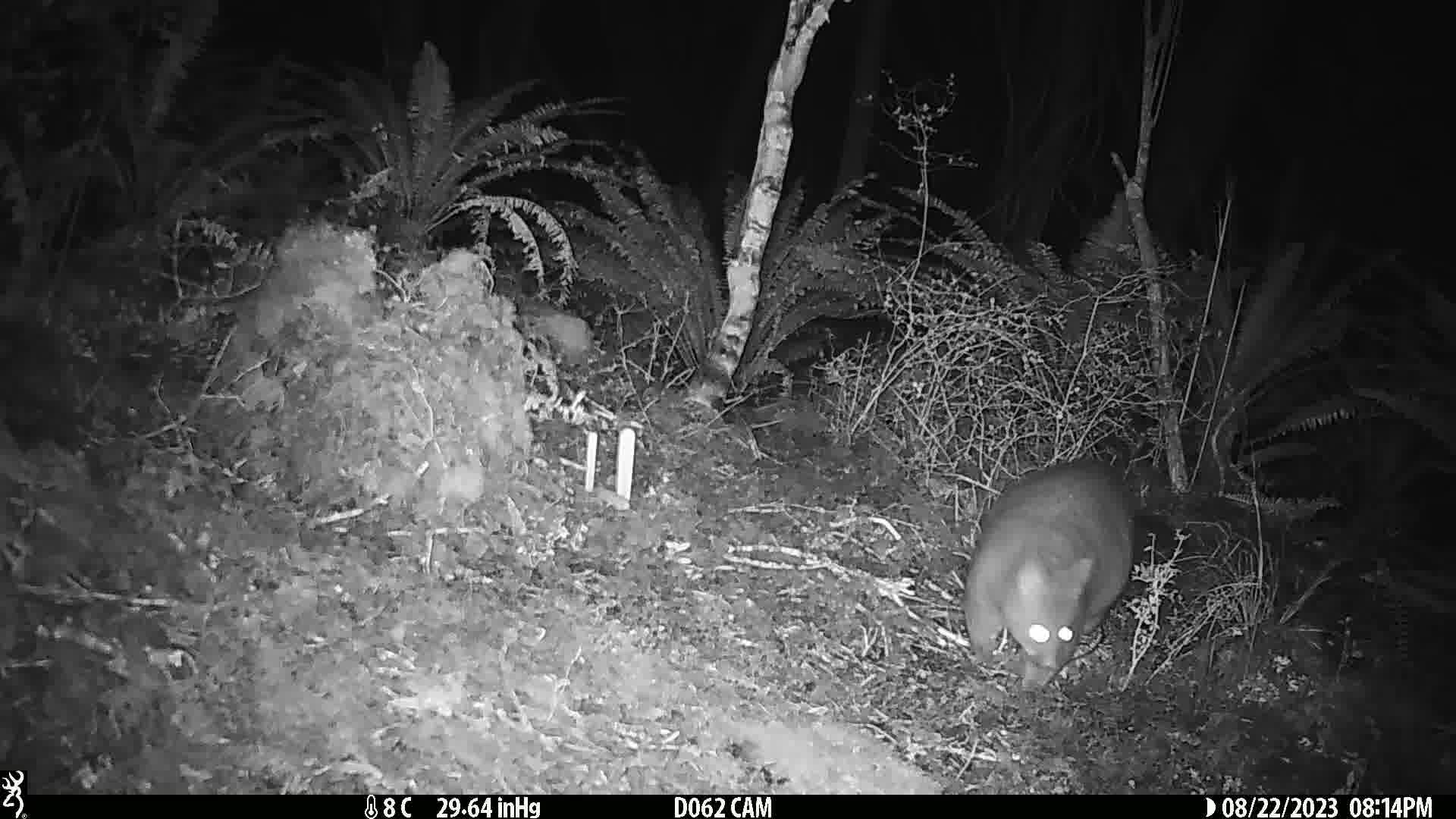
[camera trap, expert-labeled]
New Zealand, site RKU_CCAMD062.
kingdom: Animalia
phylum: Chordata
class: Mammalia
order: Diprotodontia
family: Phalangeridae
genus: Trichosurus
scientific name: Trichosurus vulpecula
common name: common brushtail possum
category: possum